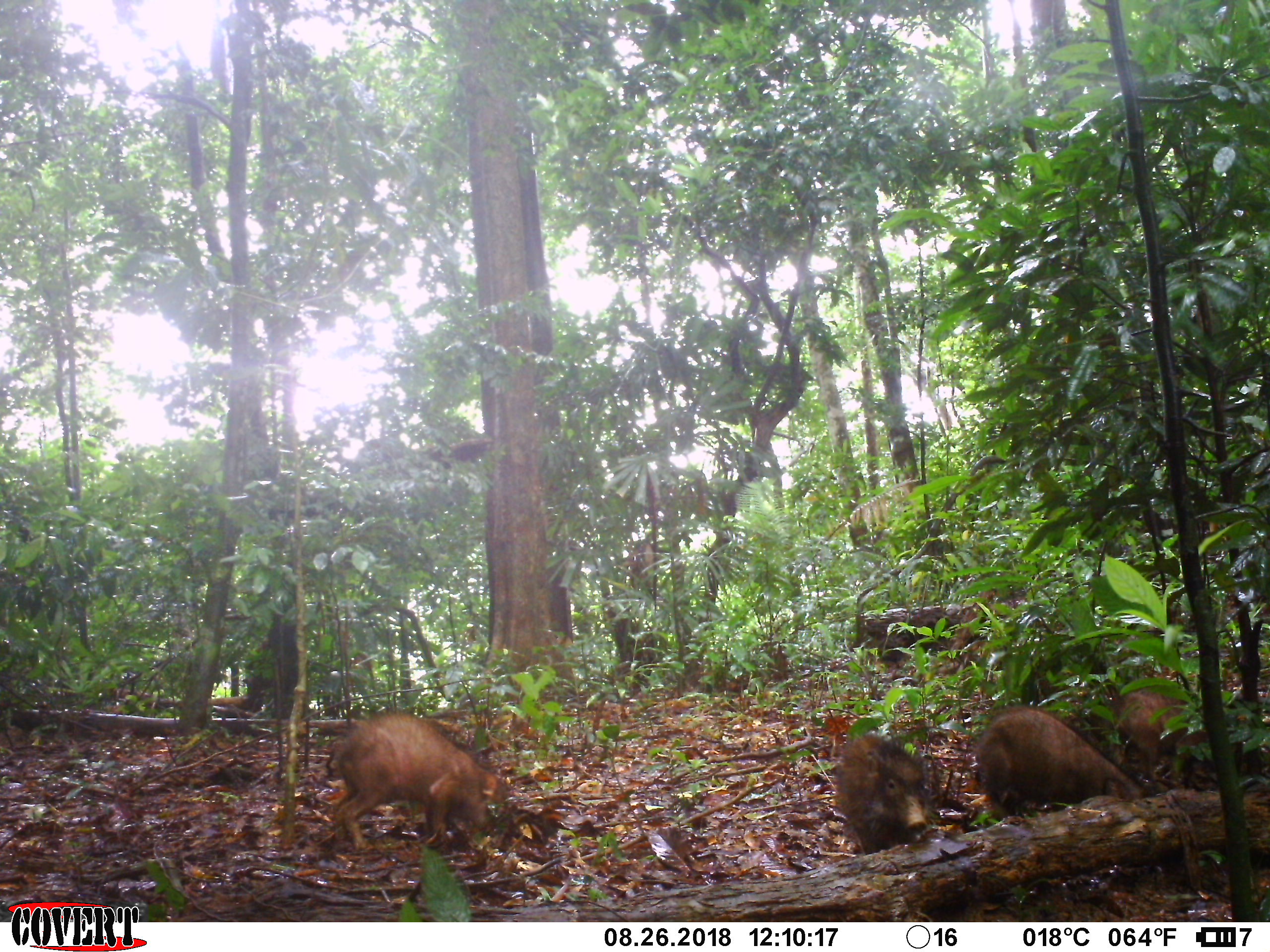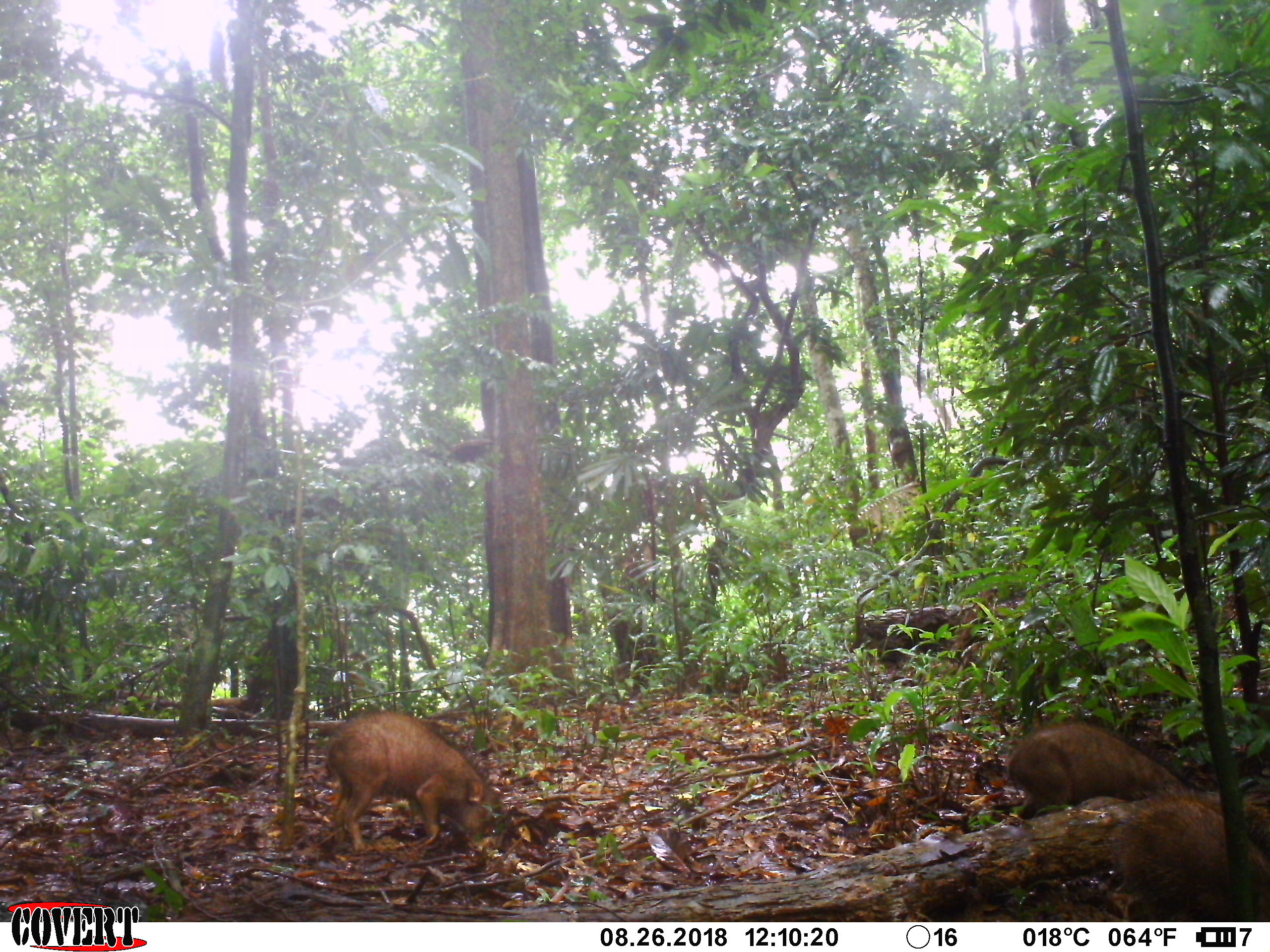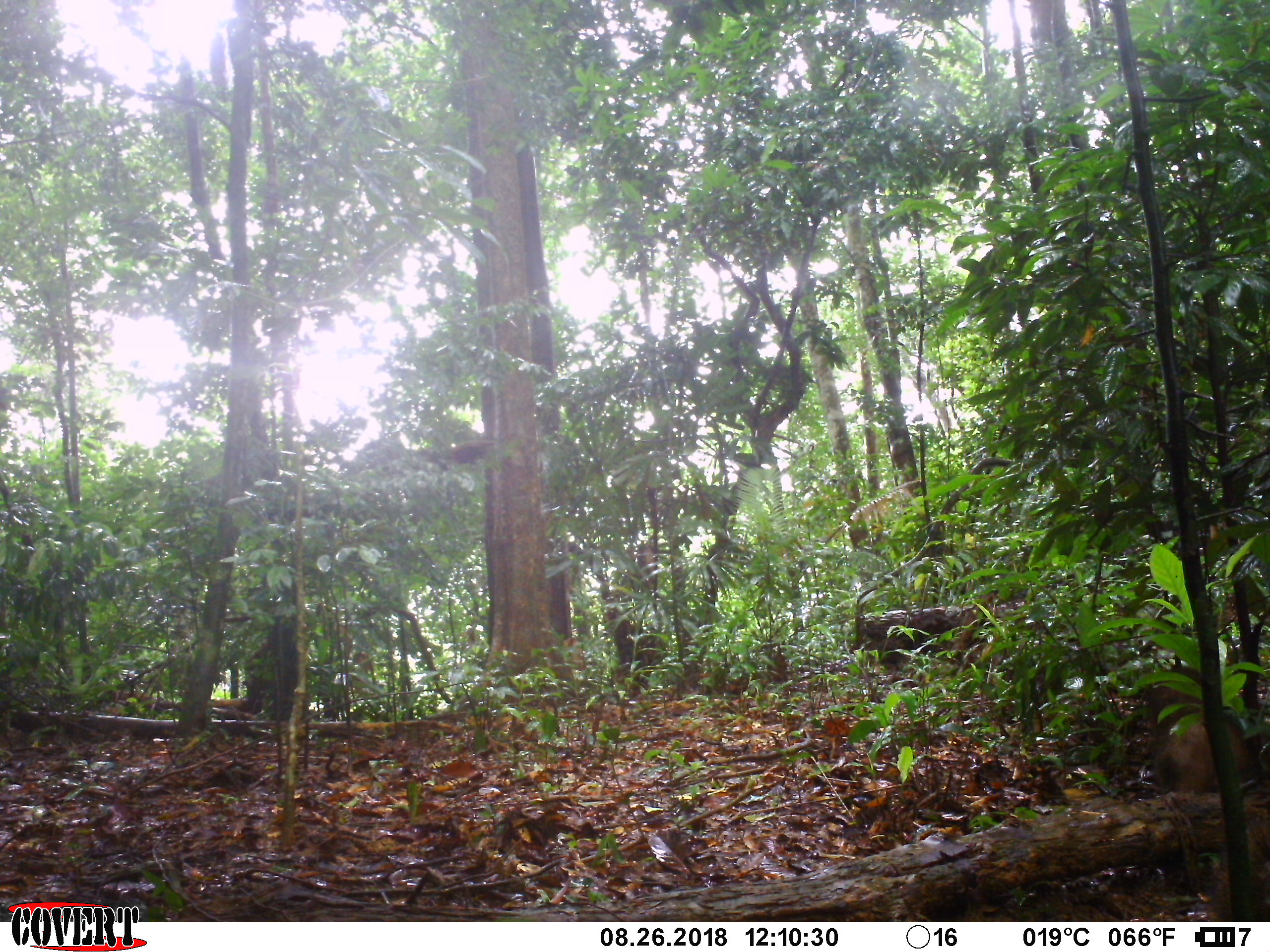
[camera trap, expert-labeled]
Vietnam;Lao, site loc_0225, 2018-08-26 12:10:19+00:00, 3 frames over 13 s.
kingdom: Animalia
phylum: Chordata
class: Mammalia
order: Artiodactyla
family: Suidae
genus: Sus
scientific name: Sus scrofa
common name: eurasian wild pig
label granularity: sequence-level